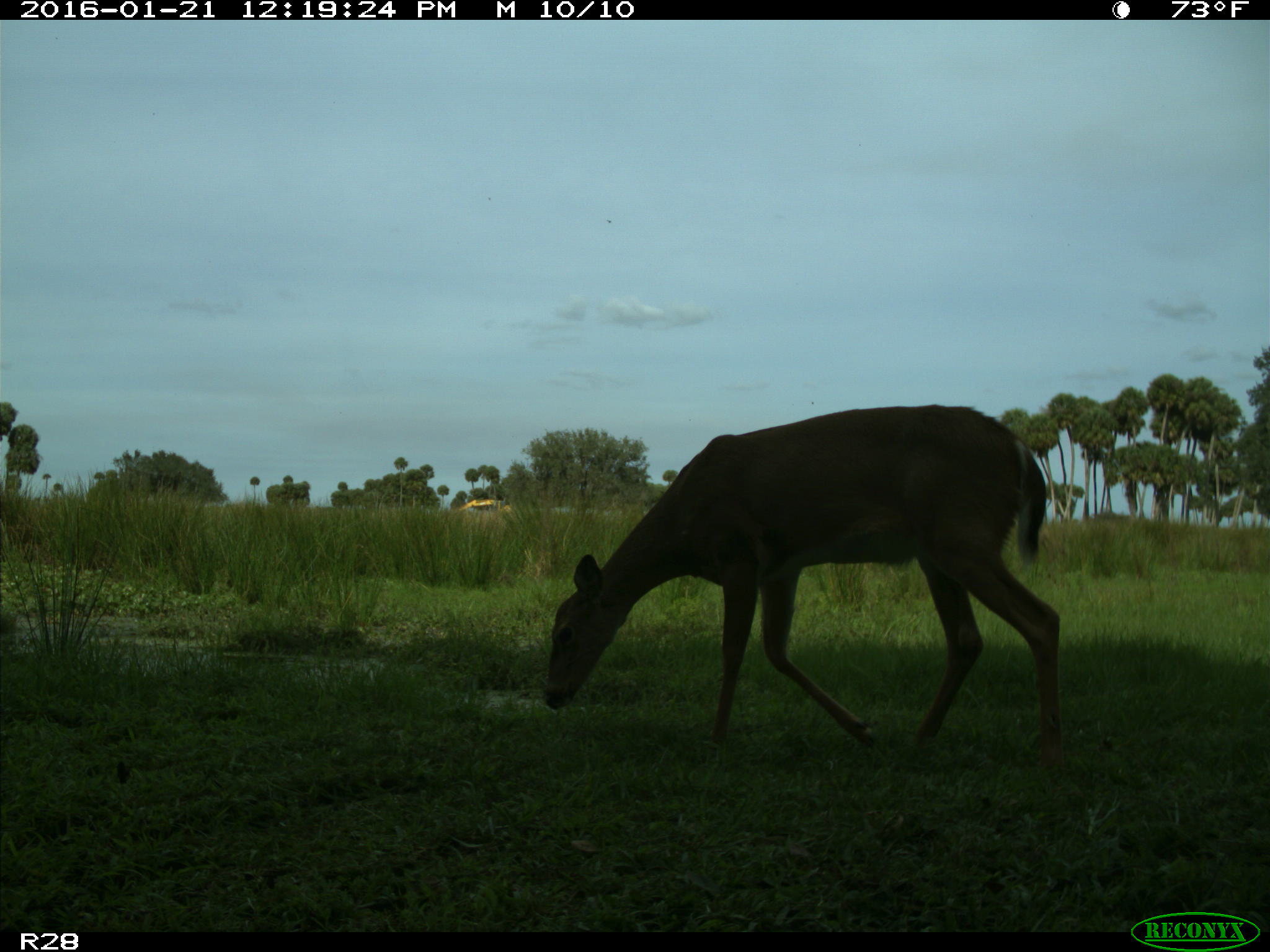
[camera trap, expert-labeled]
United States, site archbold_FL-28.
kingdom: Animalia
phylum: Chordata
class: Mammalia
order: Artiodactyla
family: Cervidae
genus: Odocoileus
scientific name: Odocoileus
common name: deer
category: unidentified deer